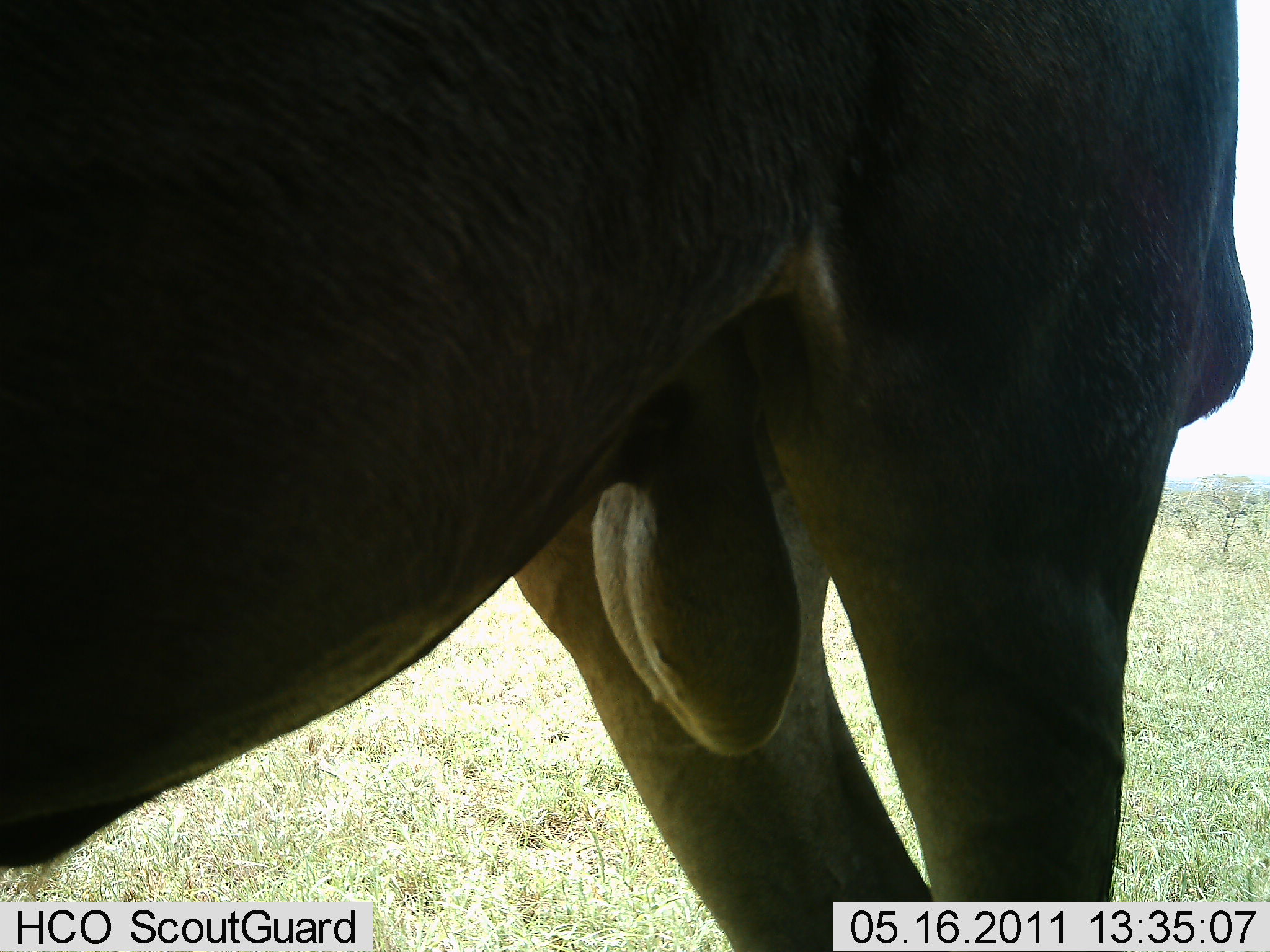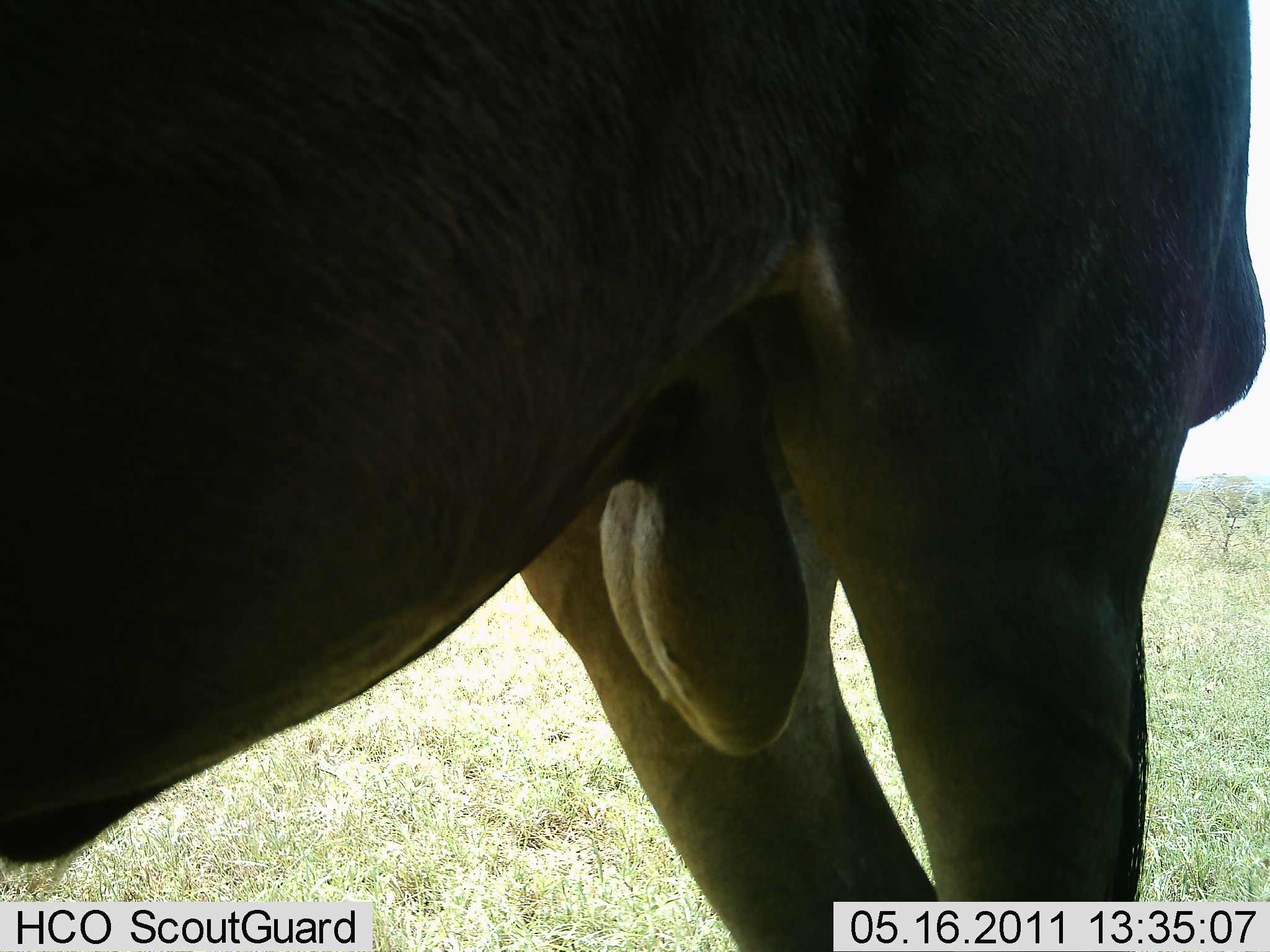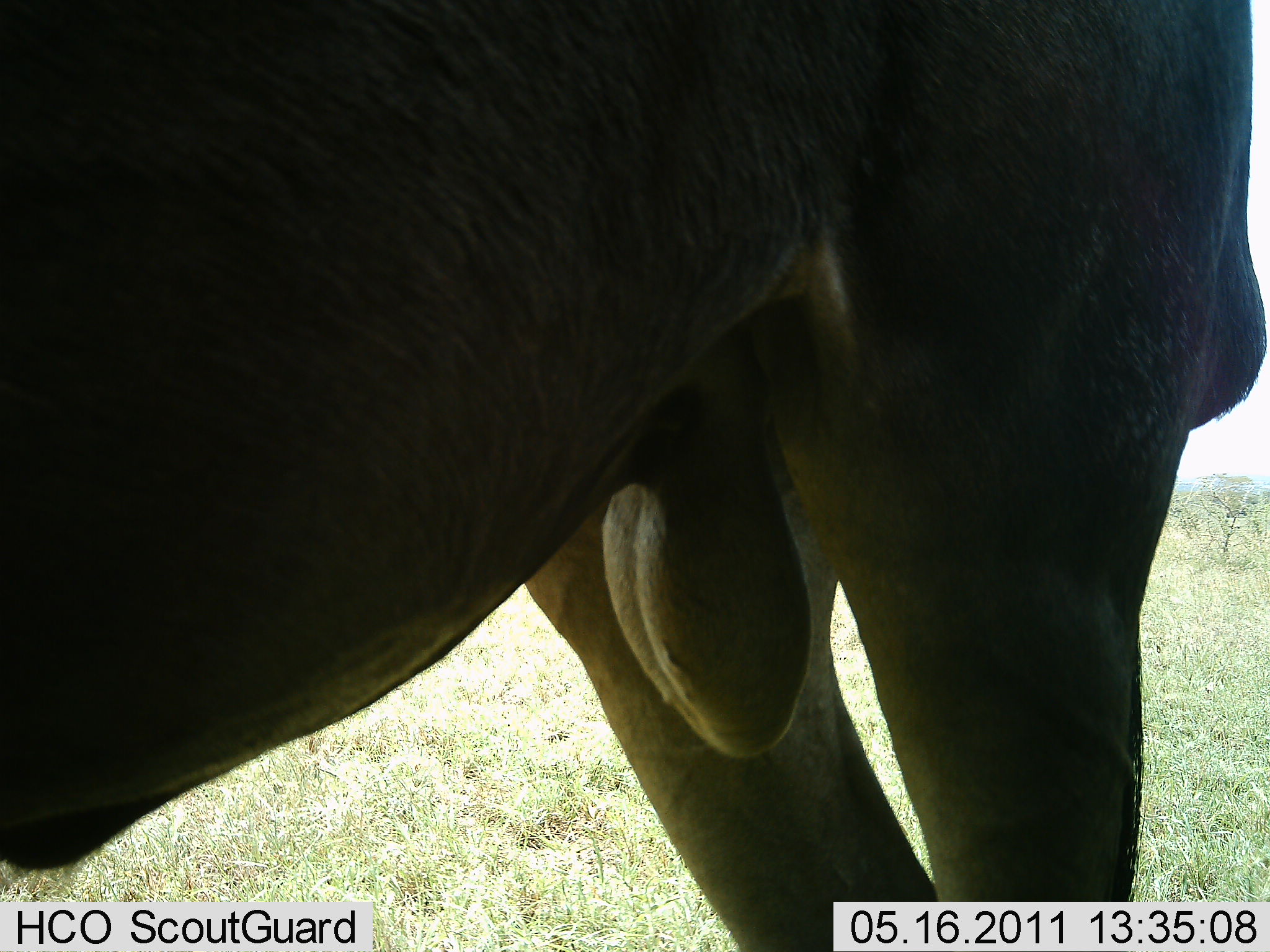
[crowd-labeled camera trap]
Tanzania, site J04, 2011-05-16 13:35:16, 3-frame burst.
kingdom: Animalia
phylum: Chordata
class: Mammalia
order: Artiodactyla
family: Bovidae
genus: Connochaetes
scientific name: Connochaetes taurinus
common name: blue wildebeest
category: wildebeest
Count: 1.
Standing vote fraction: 100%.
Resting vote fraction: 0%.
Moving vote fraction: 0%.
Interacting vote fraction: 0%.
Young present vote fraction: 0%.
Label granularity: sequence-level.